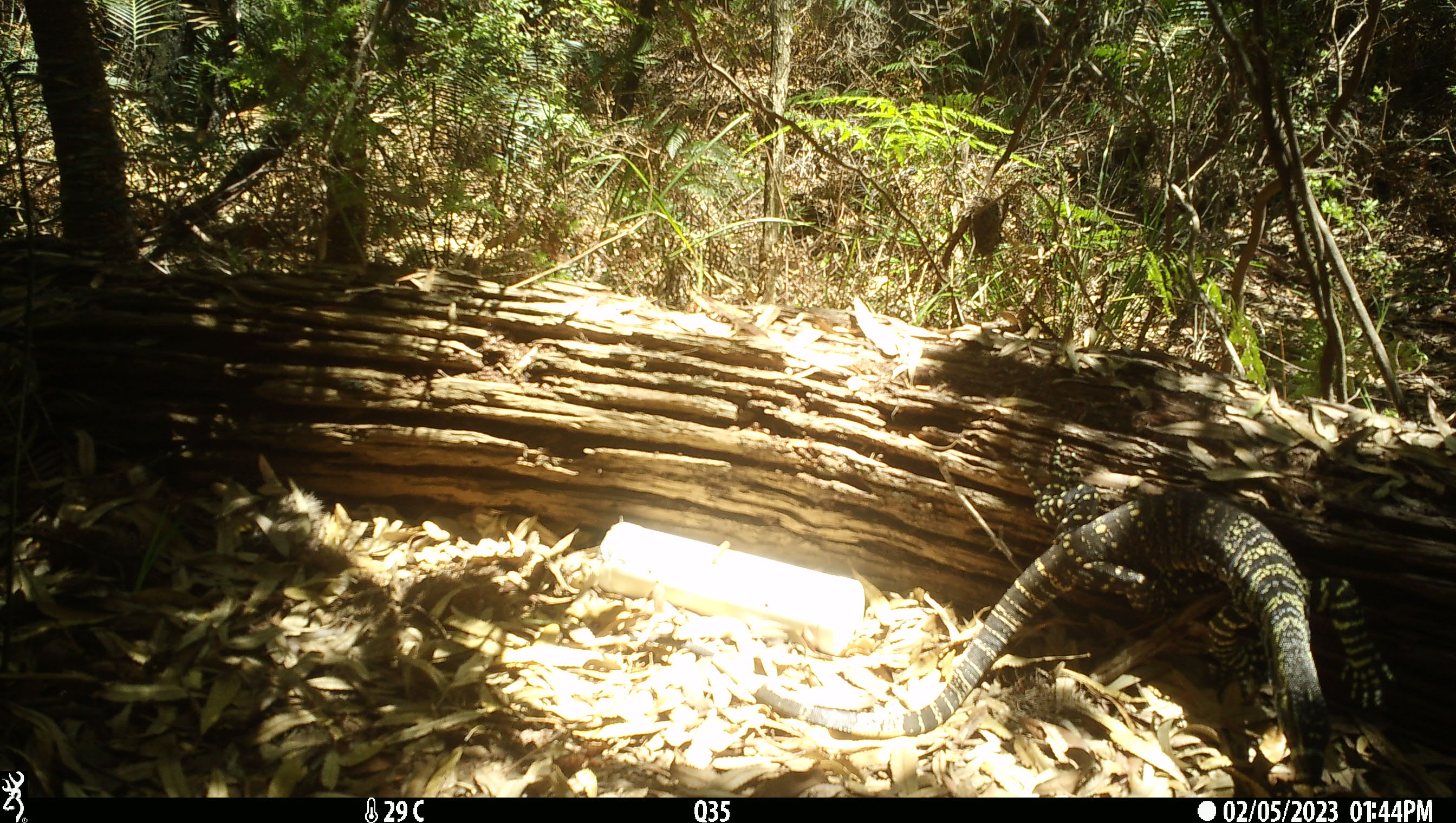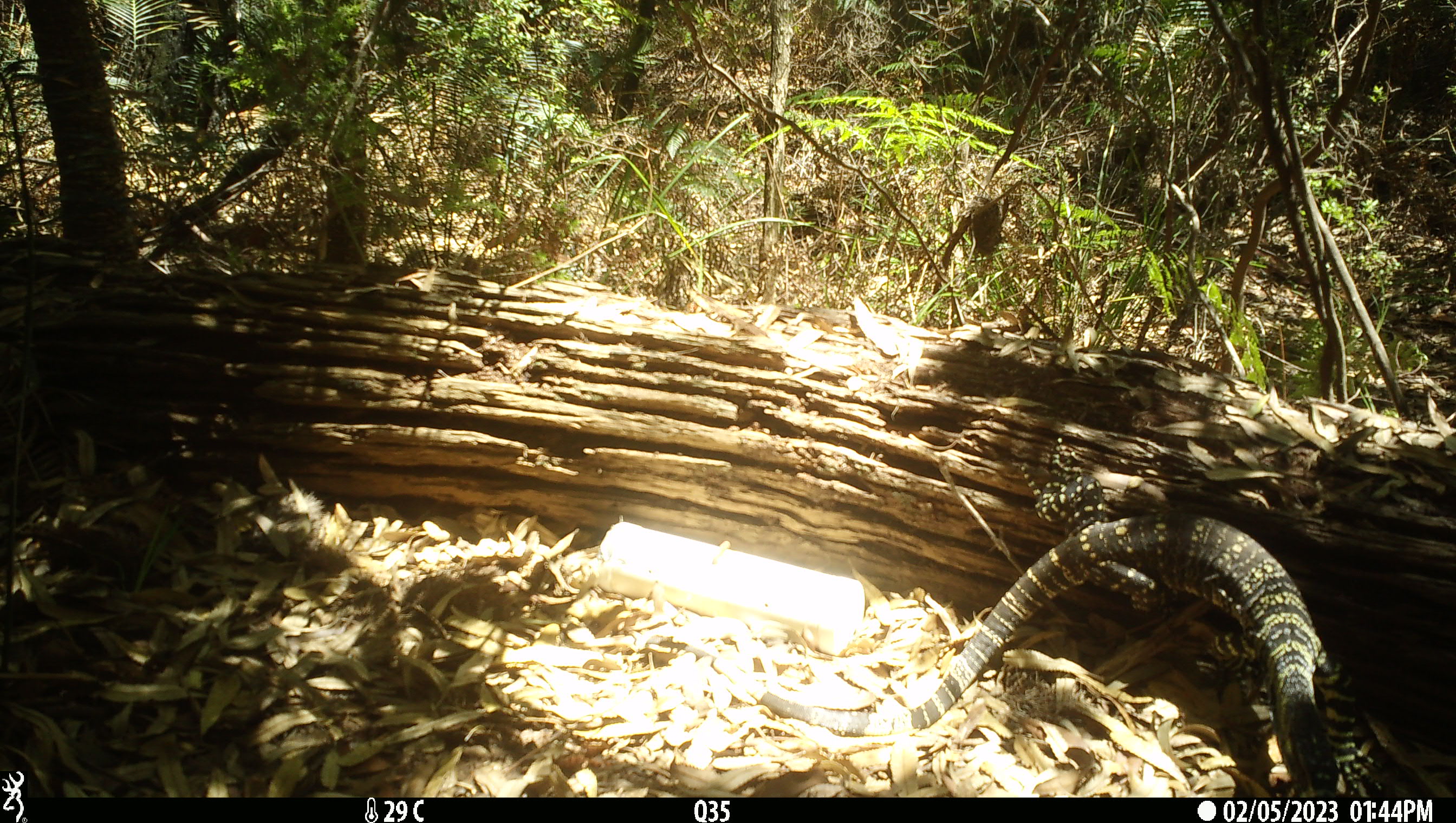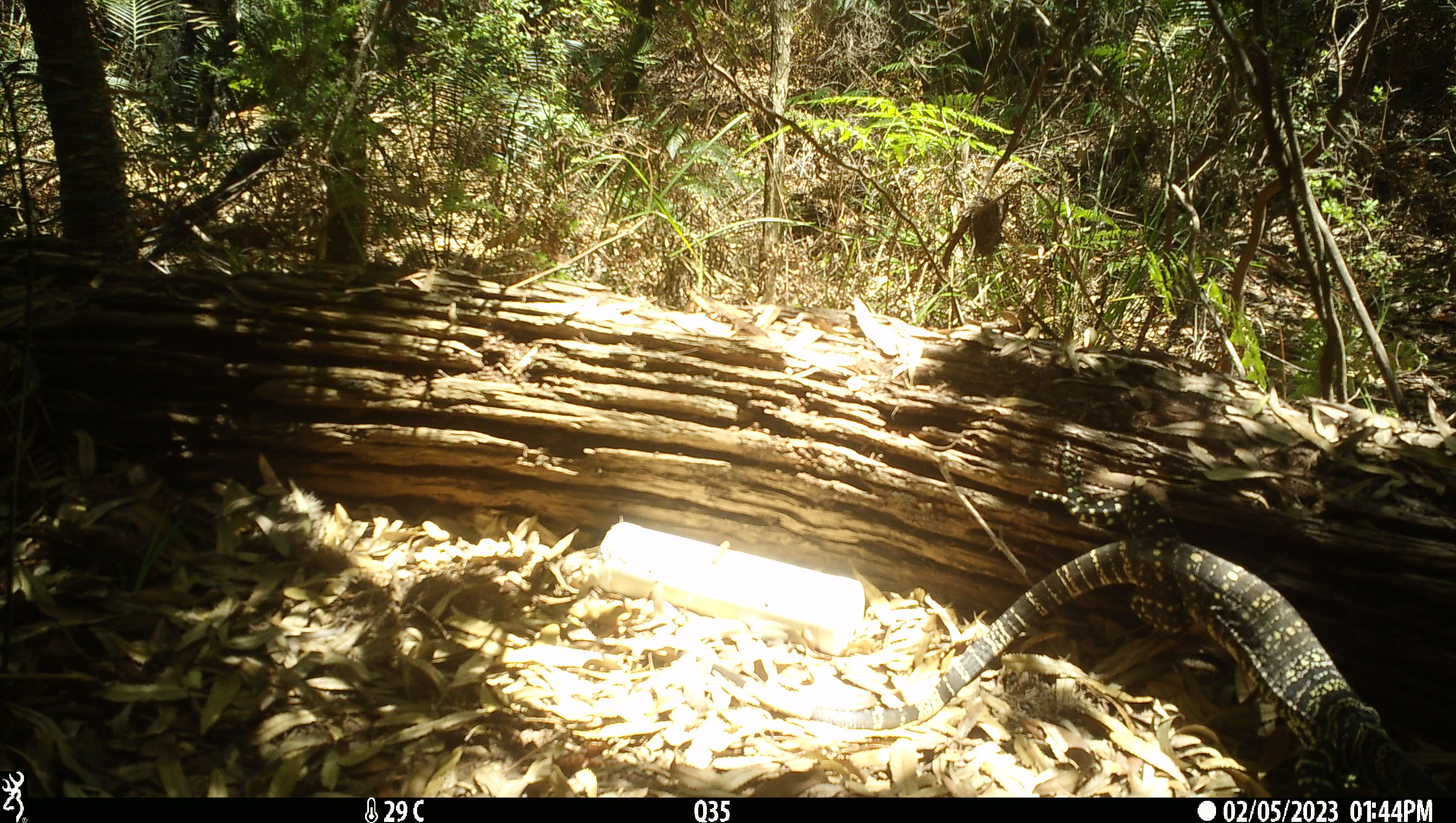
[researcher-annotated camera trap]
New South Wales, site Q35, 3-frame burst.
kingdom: Animalia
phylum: Chordata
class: Reptilia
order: Squamata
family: Varanidae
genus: Varanus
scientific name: Varanus varius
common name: lace monitor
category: goanna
Goanna (lace monitor) (Varanus varius).